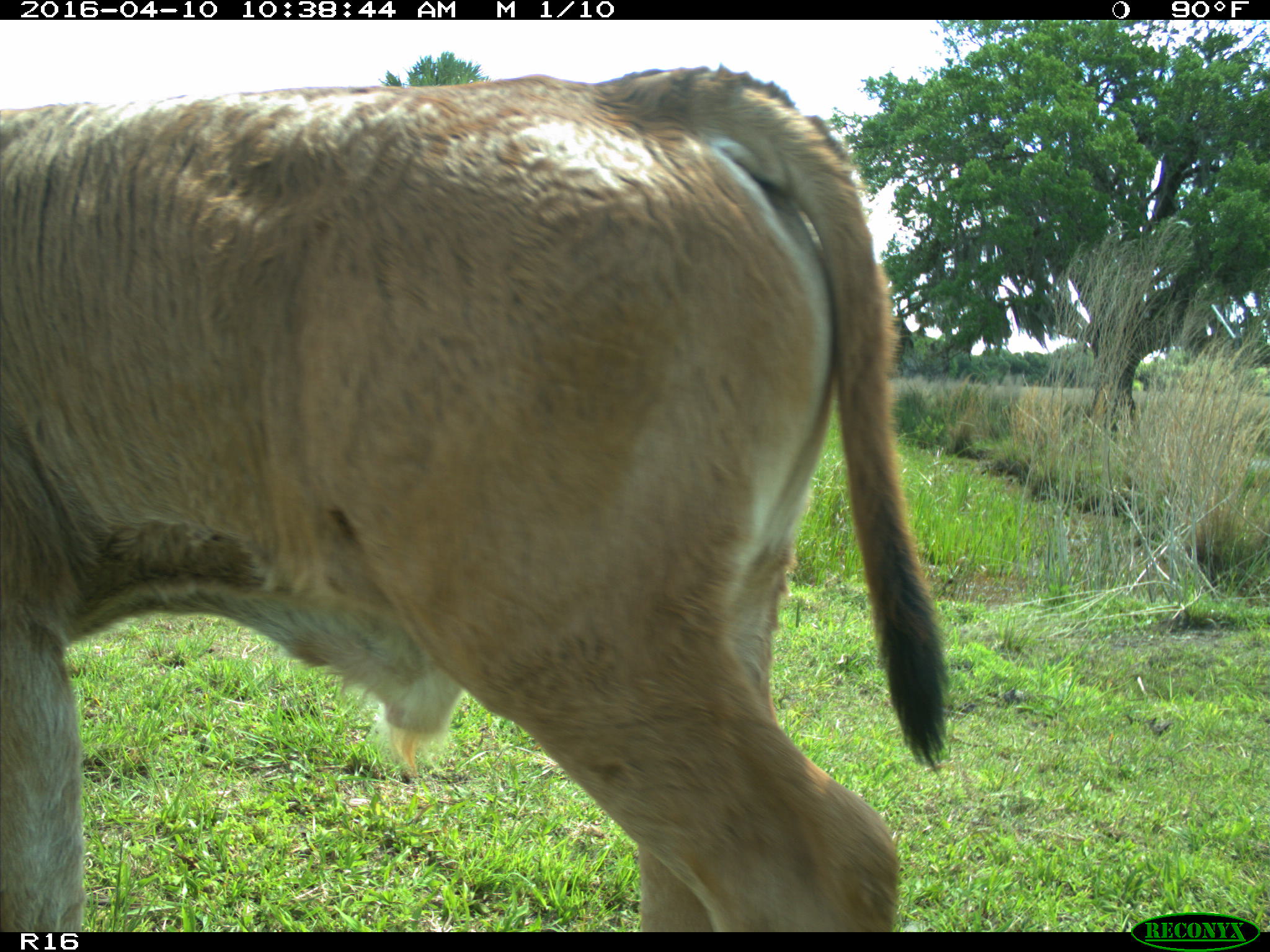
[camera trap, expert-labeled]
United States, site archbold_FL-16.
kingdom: Animalia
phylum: Chordata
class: Mammalia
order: Artiodactyla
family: Bovidae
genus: Bos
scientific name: Bos taurus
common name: domestic cow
Bos taurus (domestic cow).